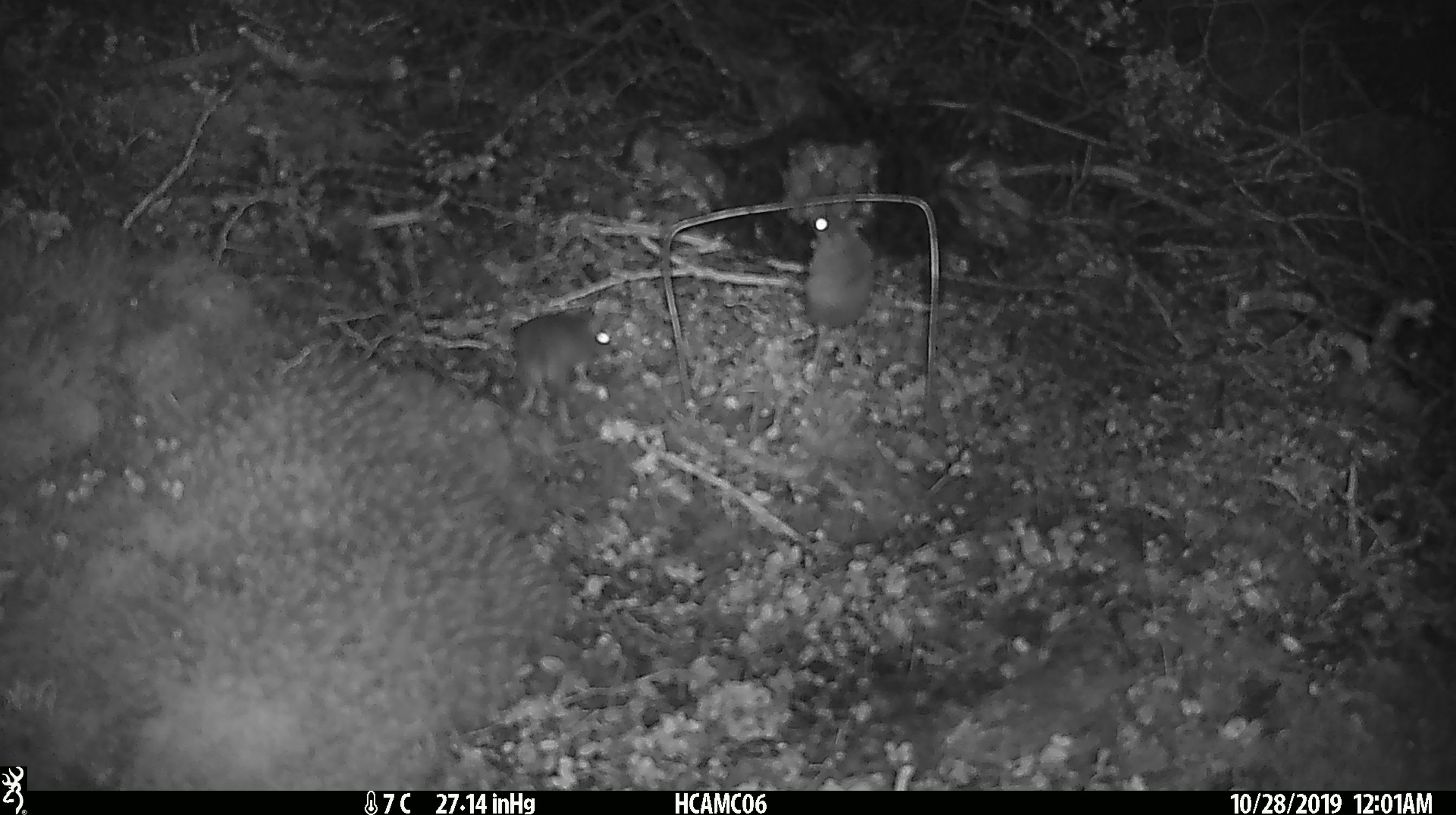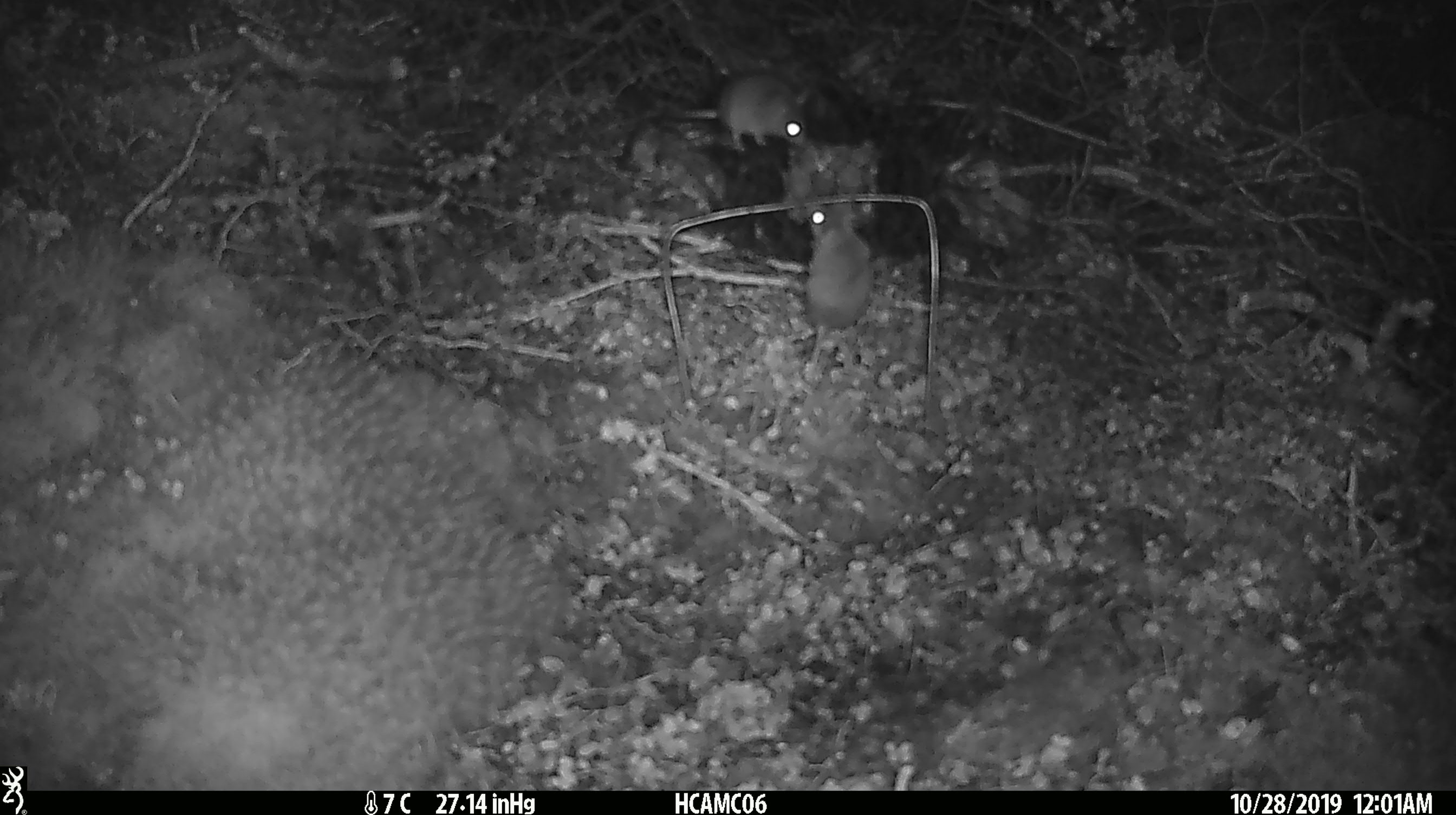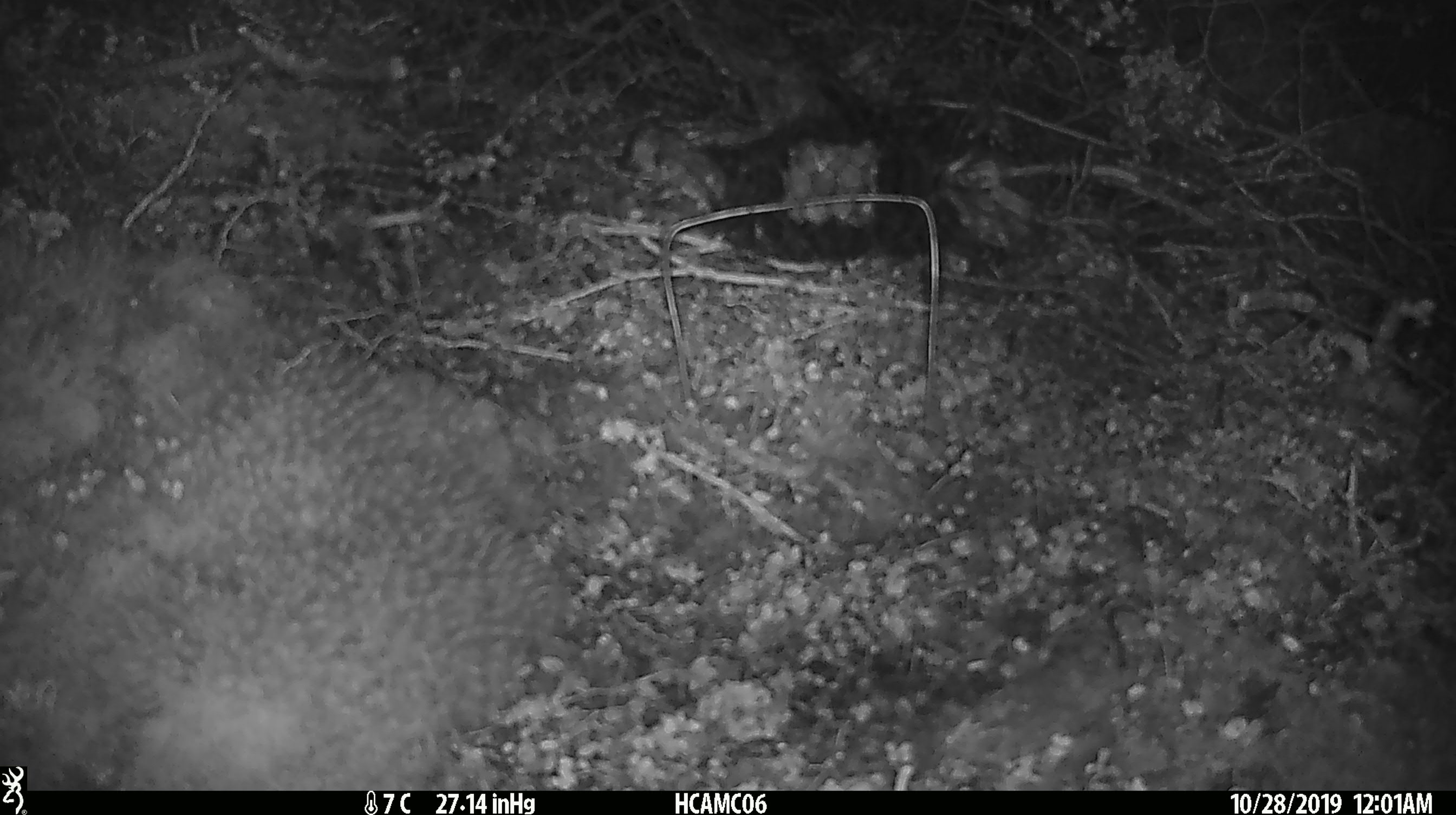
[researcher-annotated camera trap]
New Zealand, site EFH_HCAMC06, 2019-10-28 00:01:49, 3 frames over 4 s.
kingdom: Animalia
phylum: Chordata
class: Mammalia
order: Rodentia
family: Muridae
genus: Mus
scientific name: Mus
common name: mouse